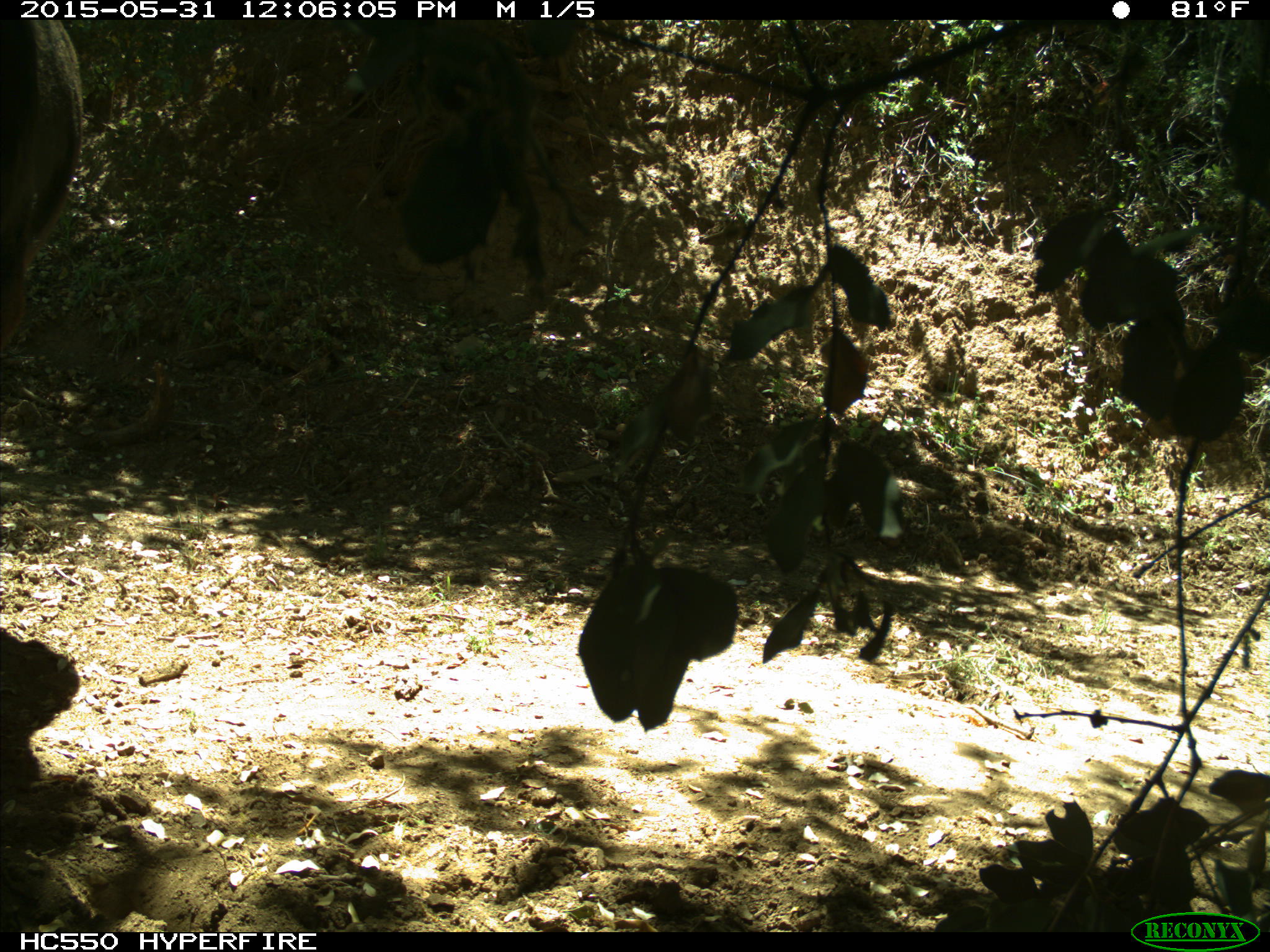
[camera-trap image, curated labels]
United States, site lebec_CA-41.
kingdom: Animalia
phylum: Chordata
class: Mammalia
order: Artiodactyla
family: Bovidae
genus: Bos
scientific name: Bos taurus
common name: domestic cow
Bos taurus (domestic cow).